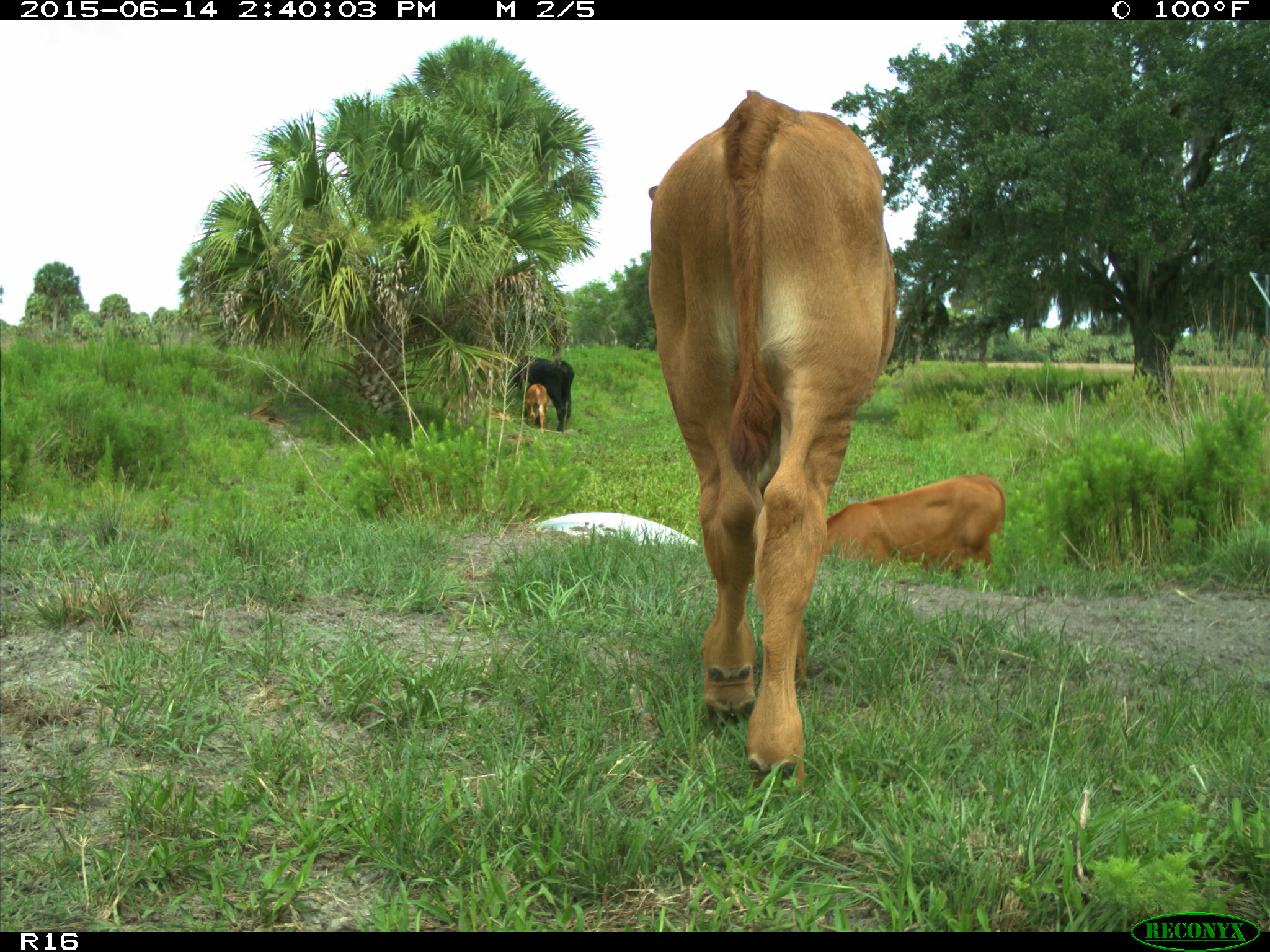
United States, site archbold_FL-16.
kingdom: Animalia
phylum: Chordata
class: Mammalia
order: Artiodactyla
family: Bovidae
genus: Bos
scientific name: Bos taurus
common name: domestic cow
Bos taurus (domestic cow).